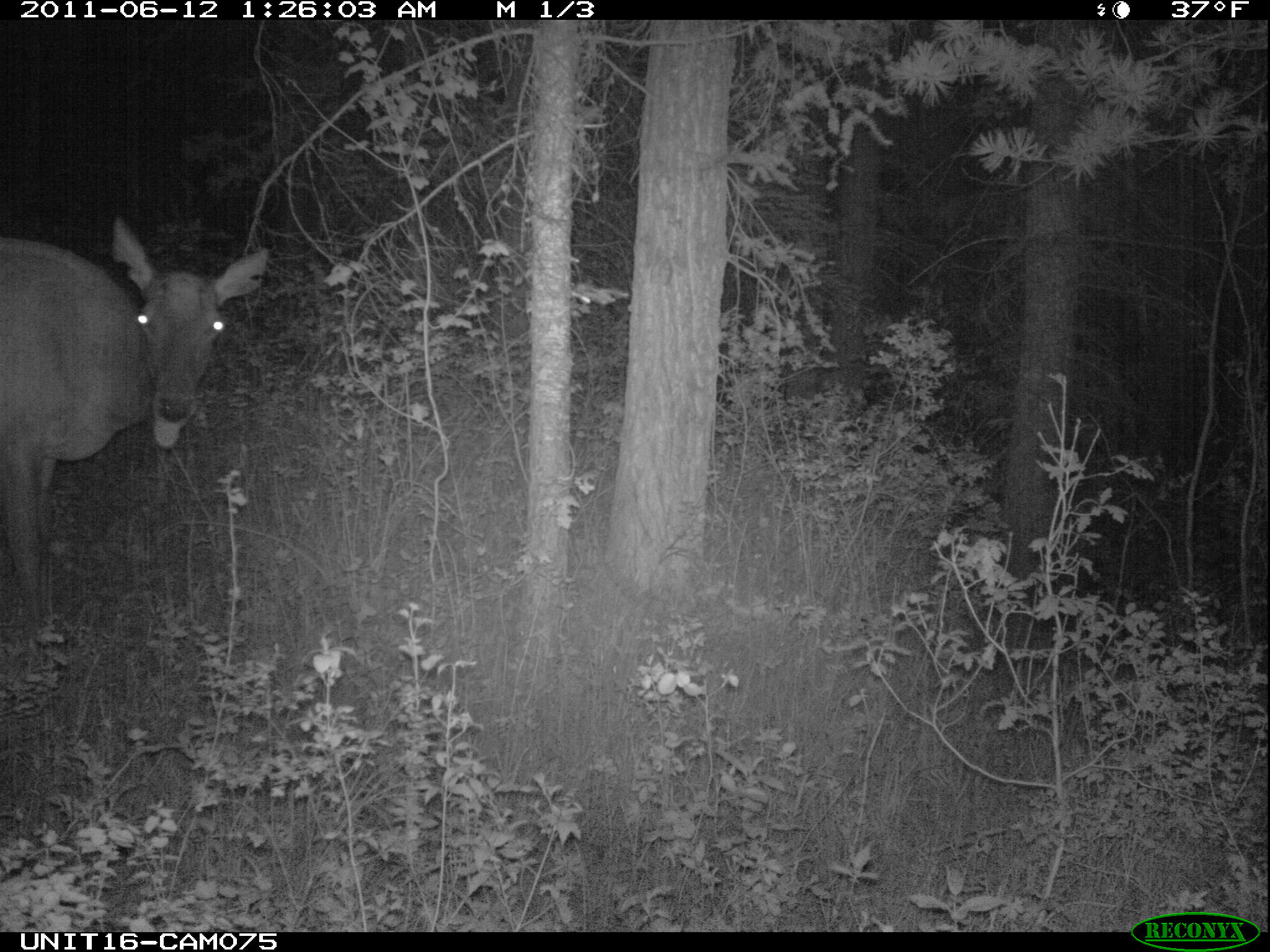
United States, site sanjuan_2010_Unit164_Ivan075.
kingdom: Animalia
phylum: Chordata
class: Mammalia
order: Artiodactyla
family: Cervidae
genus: Cervus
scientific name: Cervus elaphus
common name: red deer